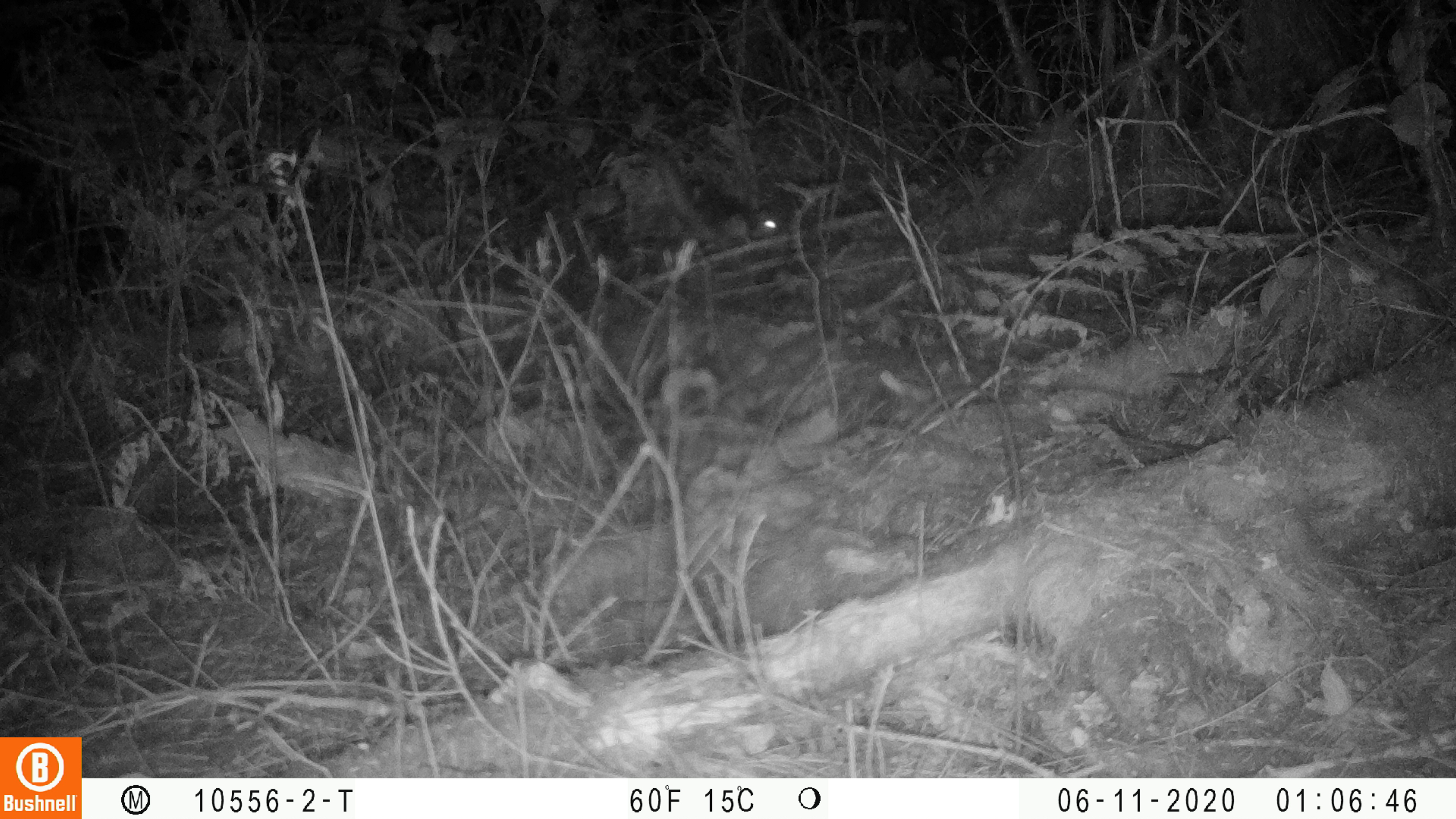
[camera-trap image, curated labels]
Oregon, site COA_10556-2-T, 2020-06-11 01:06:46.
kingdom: Animalia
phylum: Chordata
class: Mammalia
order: Rodentia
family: Sciuridae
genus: Glaucomys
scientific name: Glaucomys oregonensis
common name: humboldt's flying squirrel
Humboldt's flying squirrel (Glaucomys oregonensis).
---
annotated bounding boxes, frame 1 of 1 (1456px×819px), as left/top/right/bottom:
humboldt's flying squirrel: 643/145/799/260